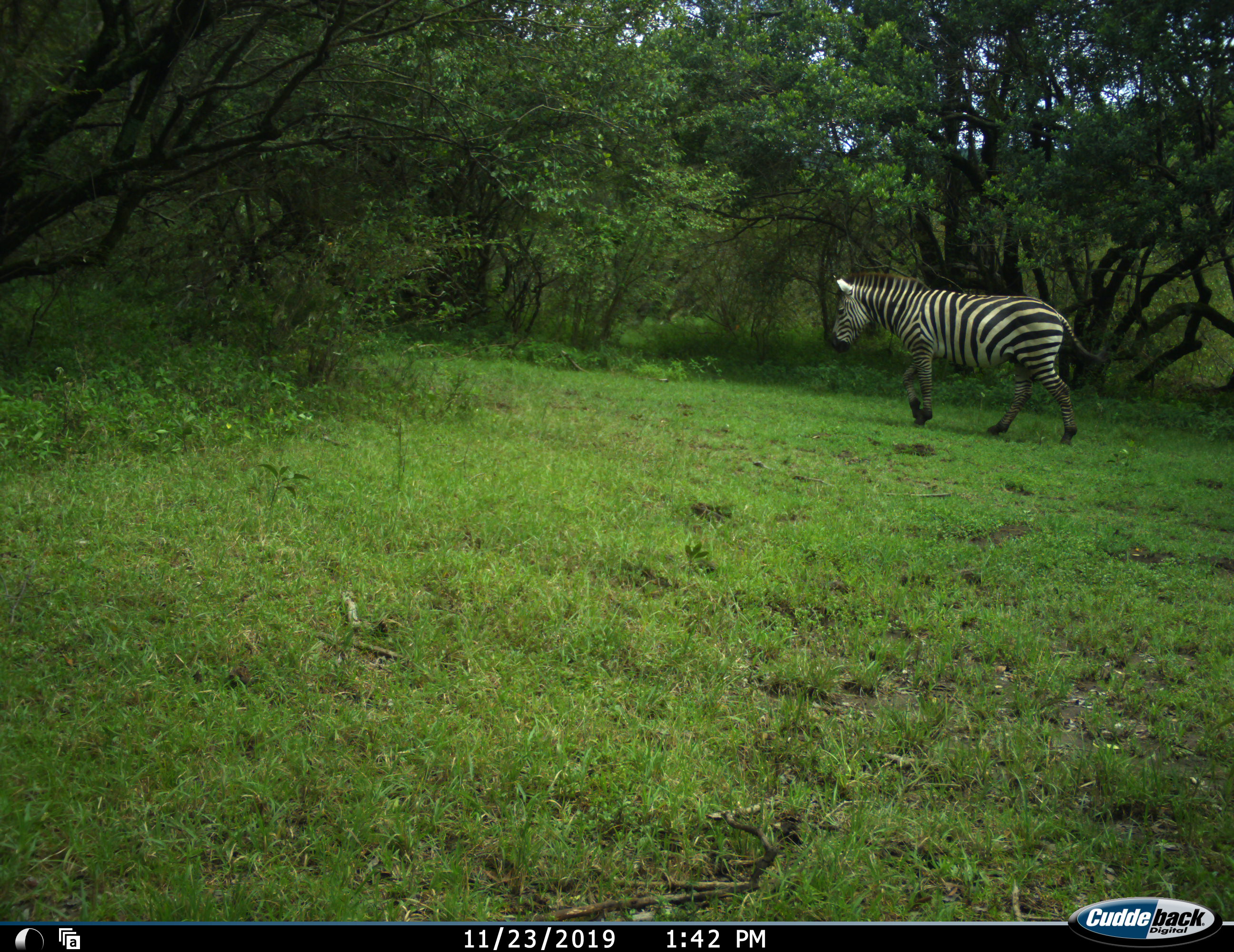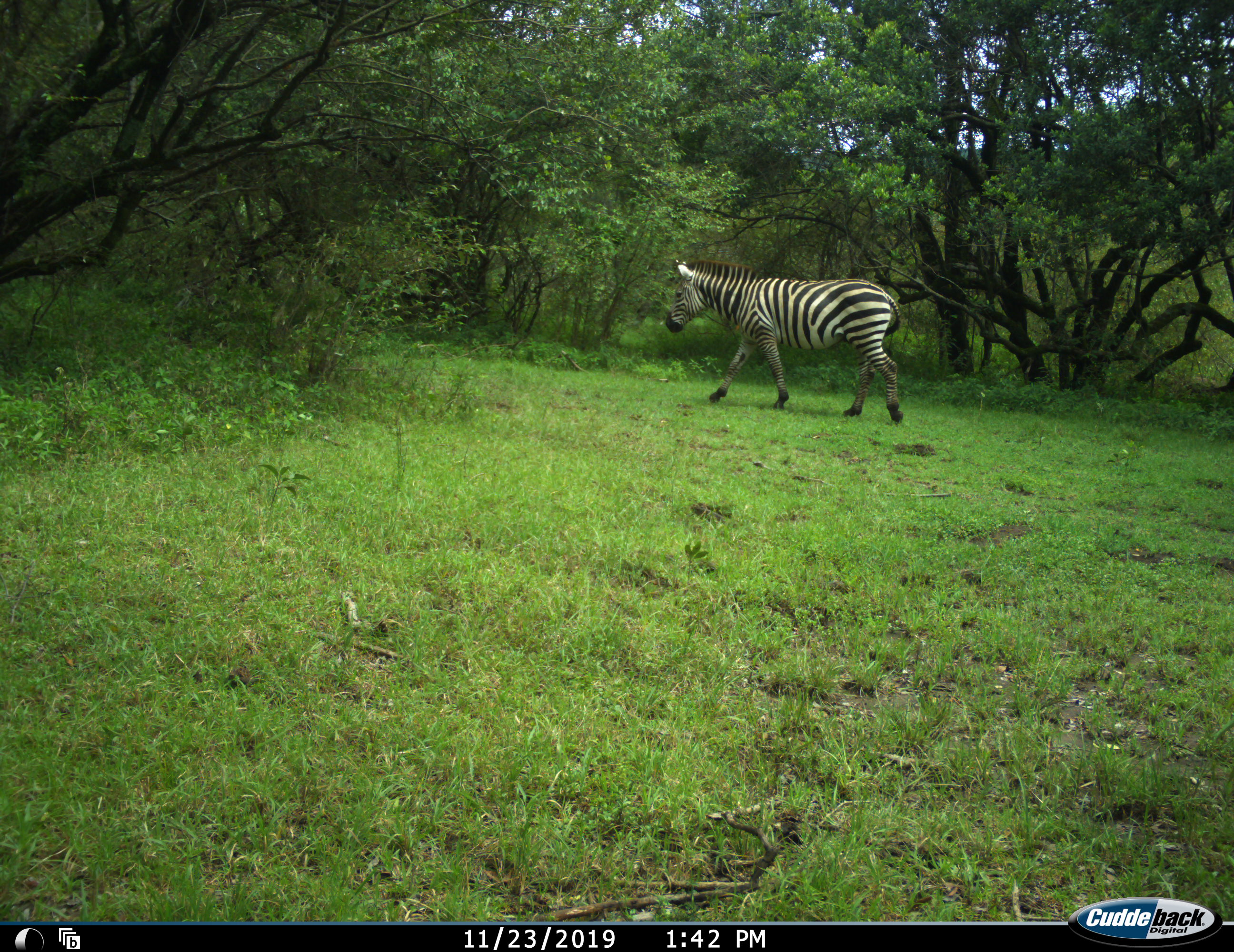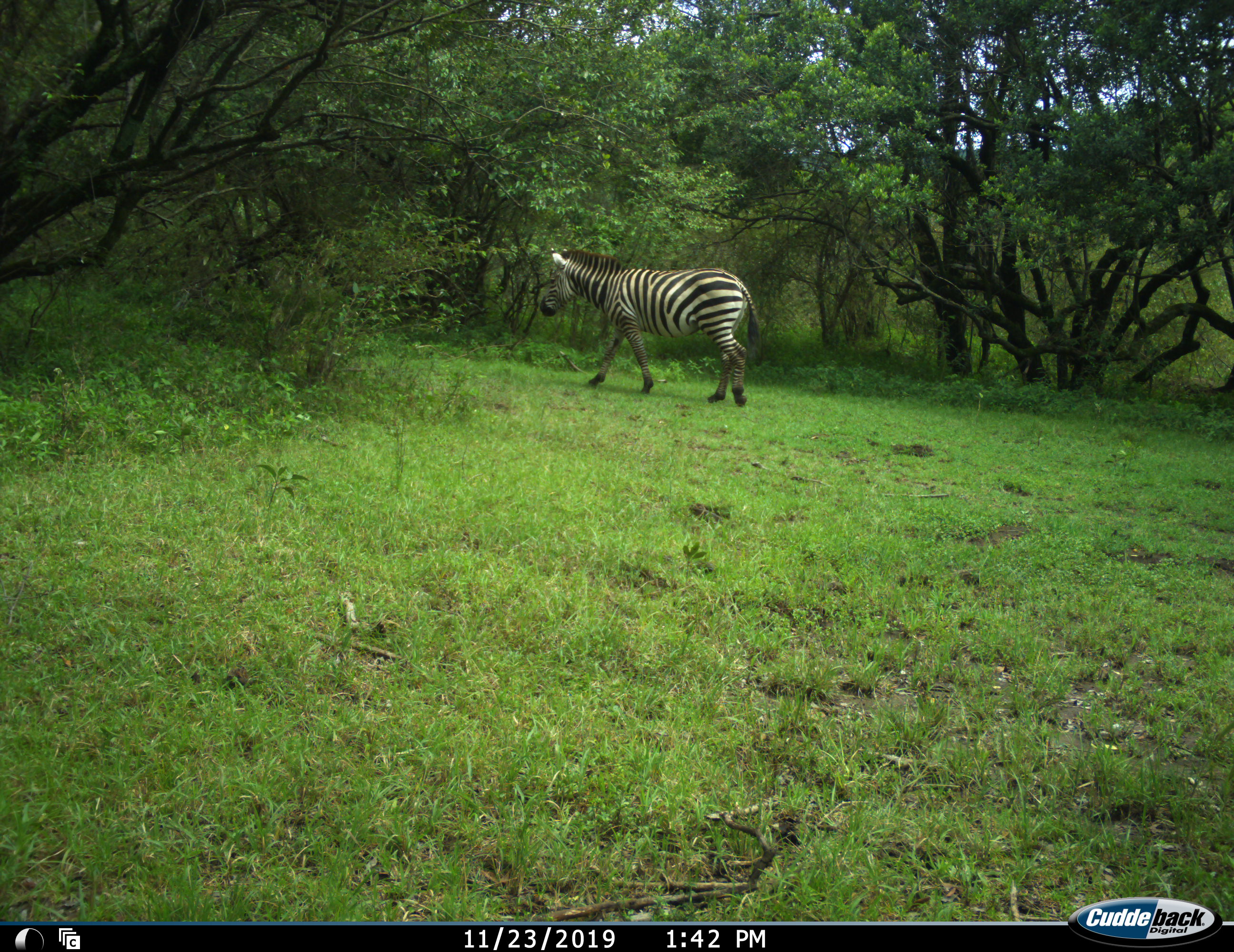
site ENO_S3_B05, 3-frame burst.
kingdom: Animalia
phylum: Chordata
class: Mammalia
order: Perissodactyla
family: Equidae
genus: Equus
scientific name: Equus quagga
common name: plains zebra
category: zebraplains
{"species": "zebraplains (plains zebra) (Equus quagga)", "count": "1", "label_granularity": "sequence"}